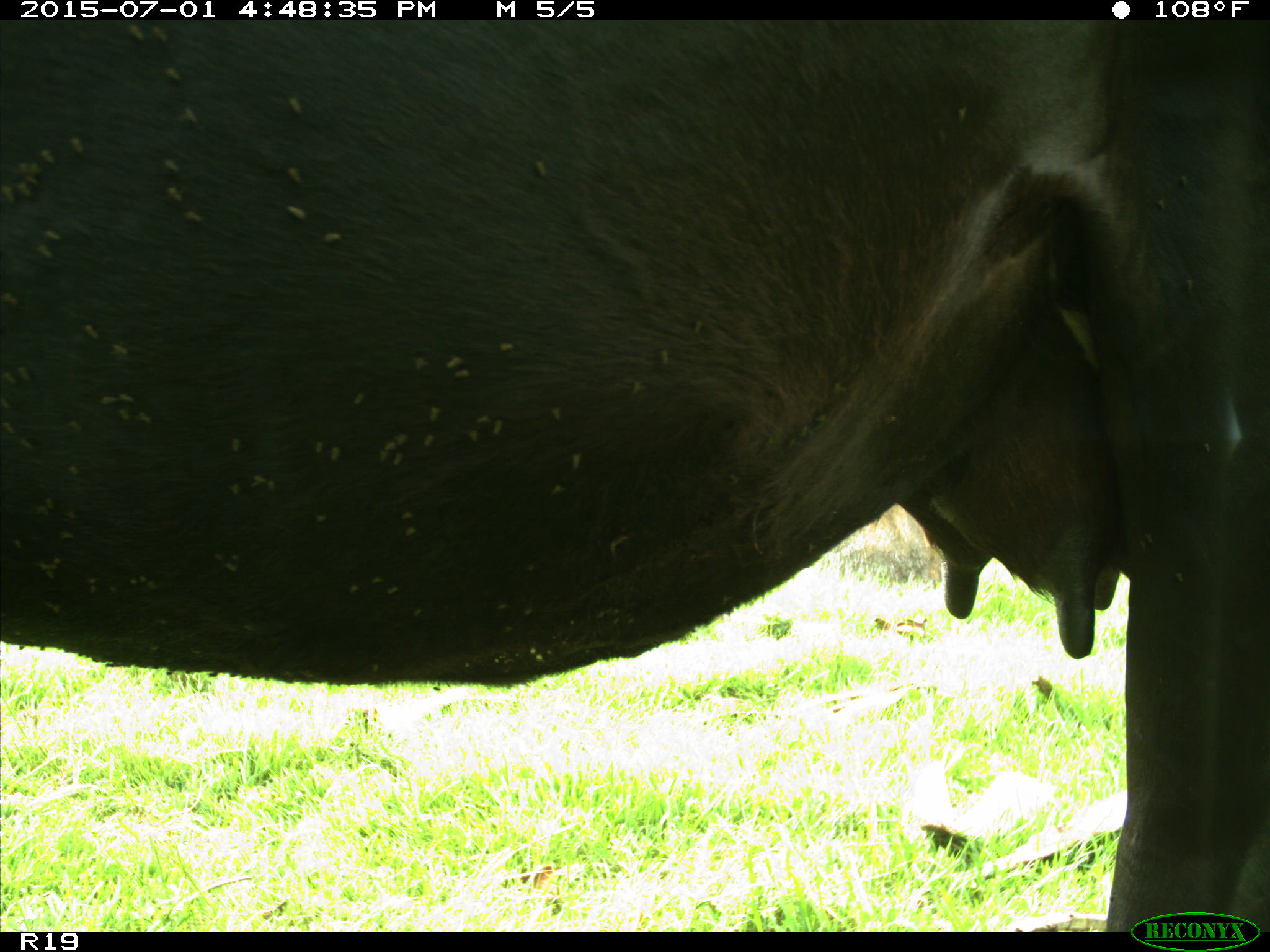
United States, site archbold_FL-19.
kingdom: Animalia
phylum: Chordata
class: Mammalia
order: Artiodactyla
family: Bovidae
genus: Bos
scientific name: Bos taurus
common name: domestic cow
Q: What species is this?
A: Bos taurus (domestic cow).